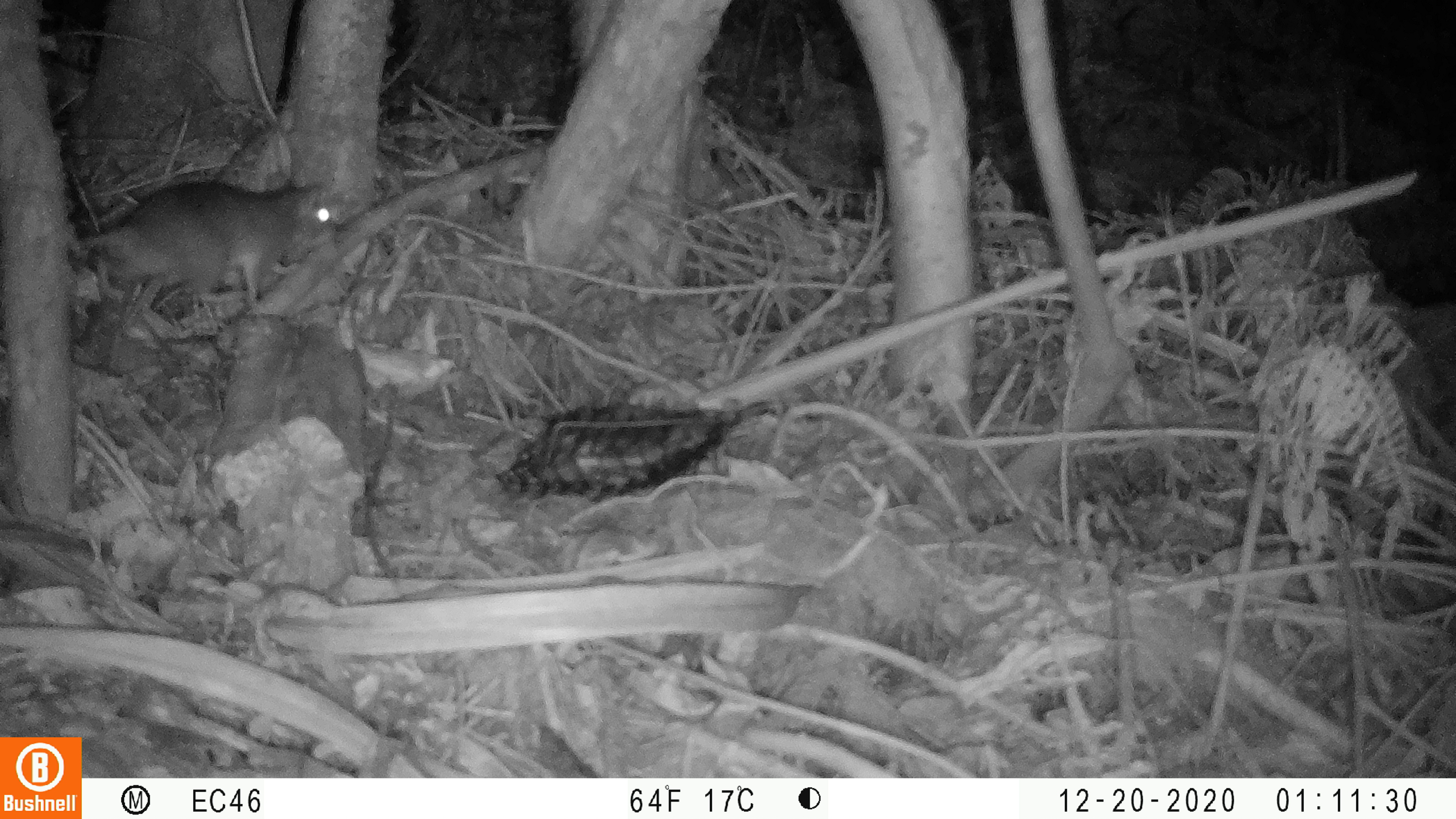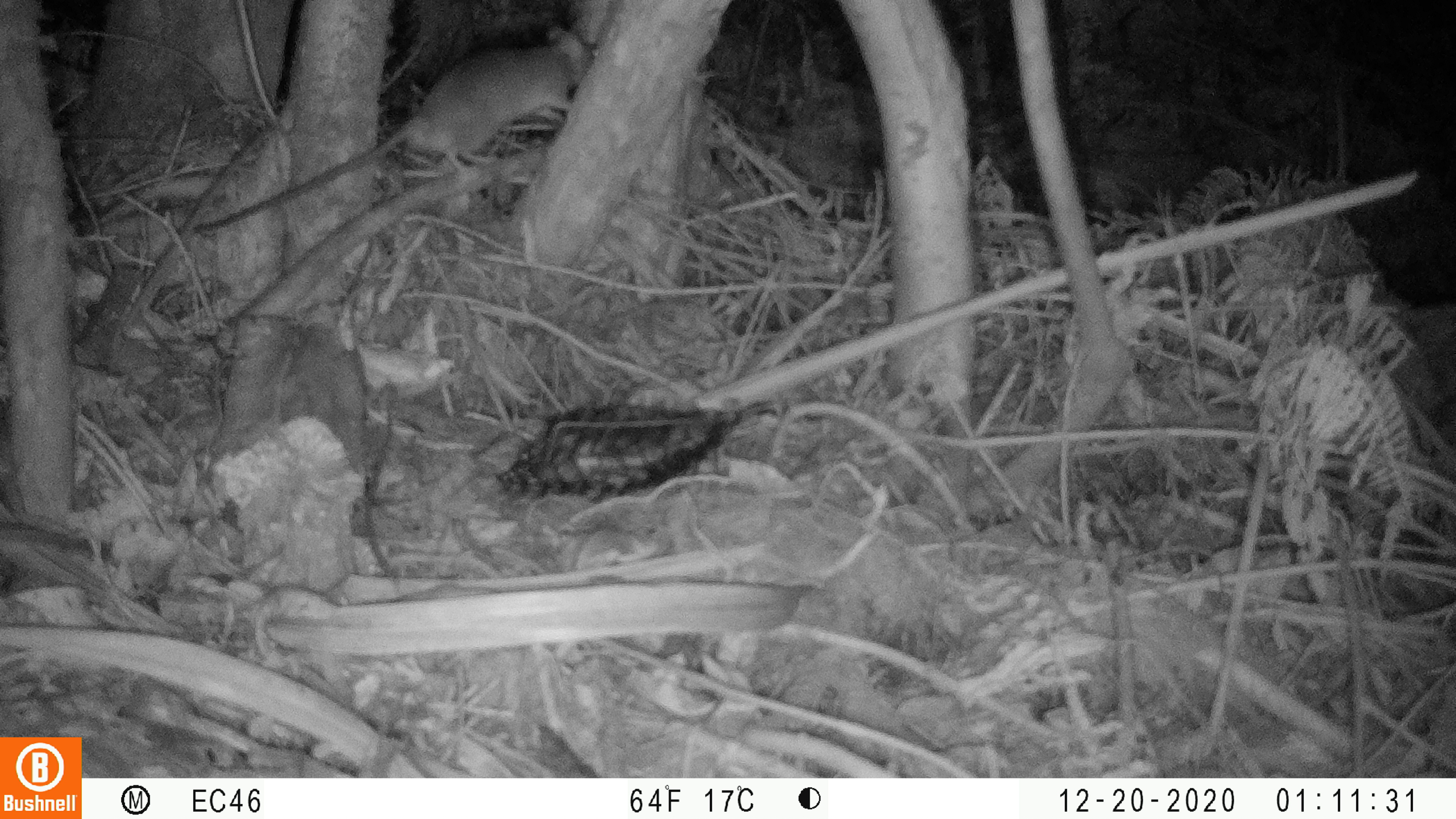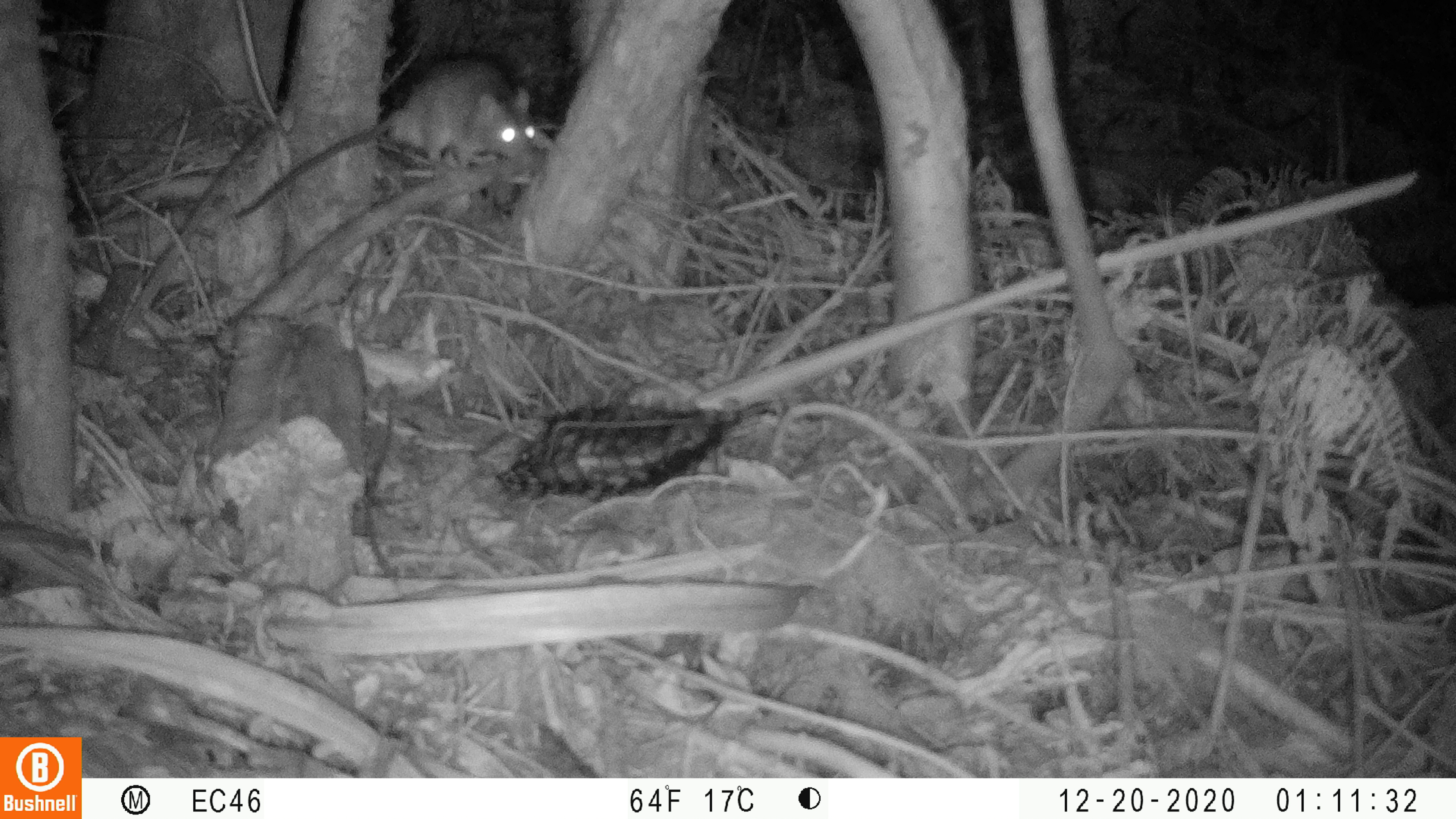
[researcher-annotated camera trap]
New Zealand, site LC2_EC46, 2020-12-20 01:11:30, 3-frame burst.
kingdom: Animalia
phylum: Chordata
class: Mammalia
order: Rodentia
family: Muridae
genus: Rattus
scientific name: Rattus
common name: rat